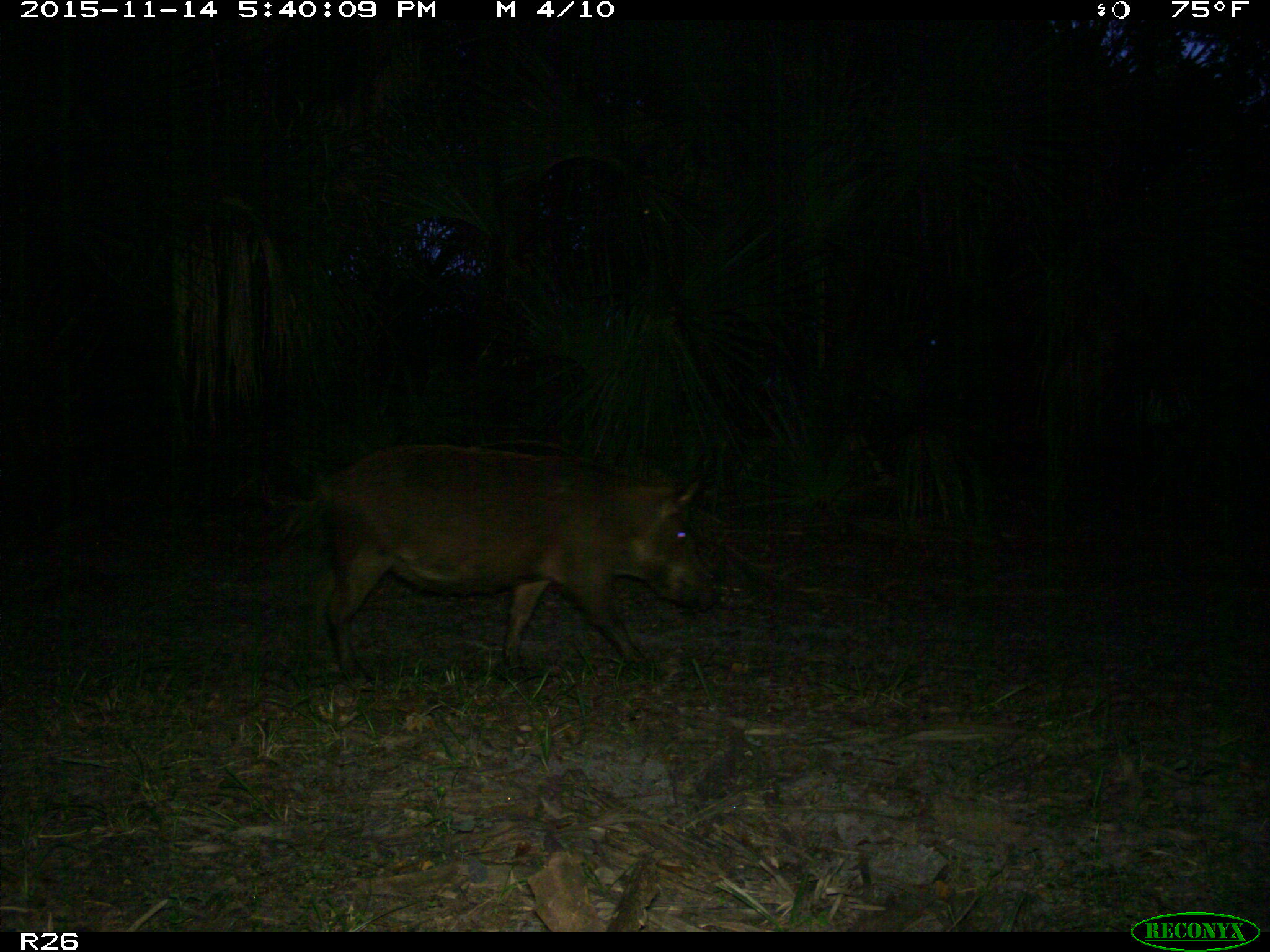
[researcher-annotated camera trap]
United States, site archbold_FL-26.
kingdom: Animalia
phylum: Chordata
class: Mammalia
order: Artiodactyla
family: Suidae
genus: Sus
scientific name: Sus scrofa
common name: wild boar